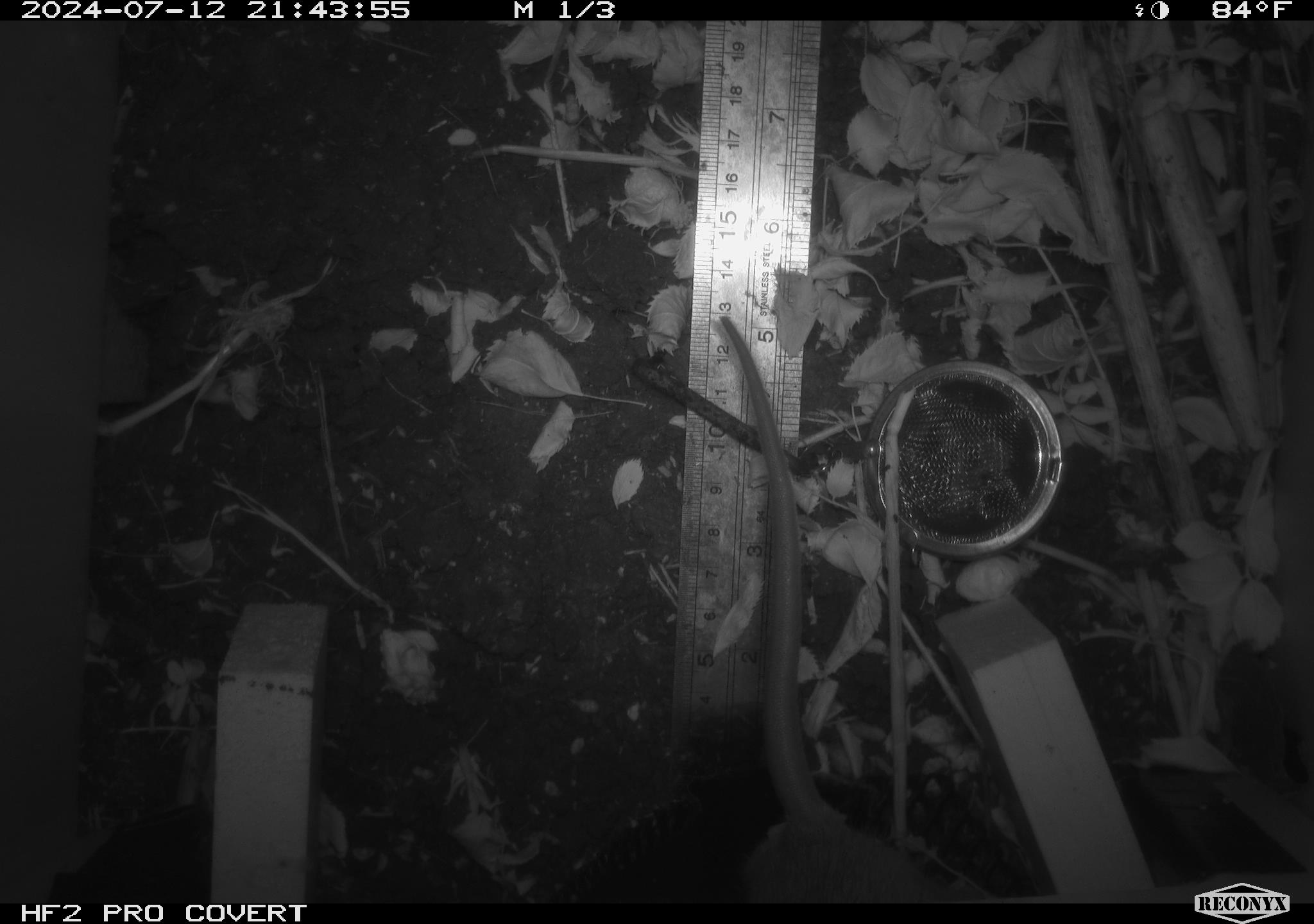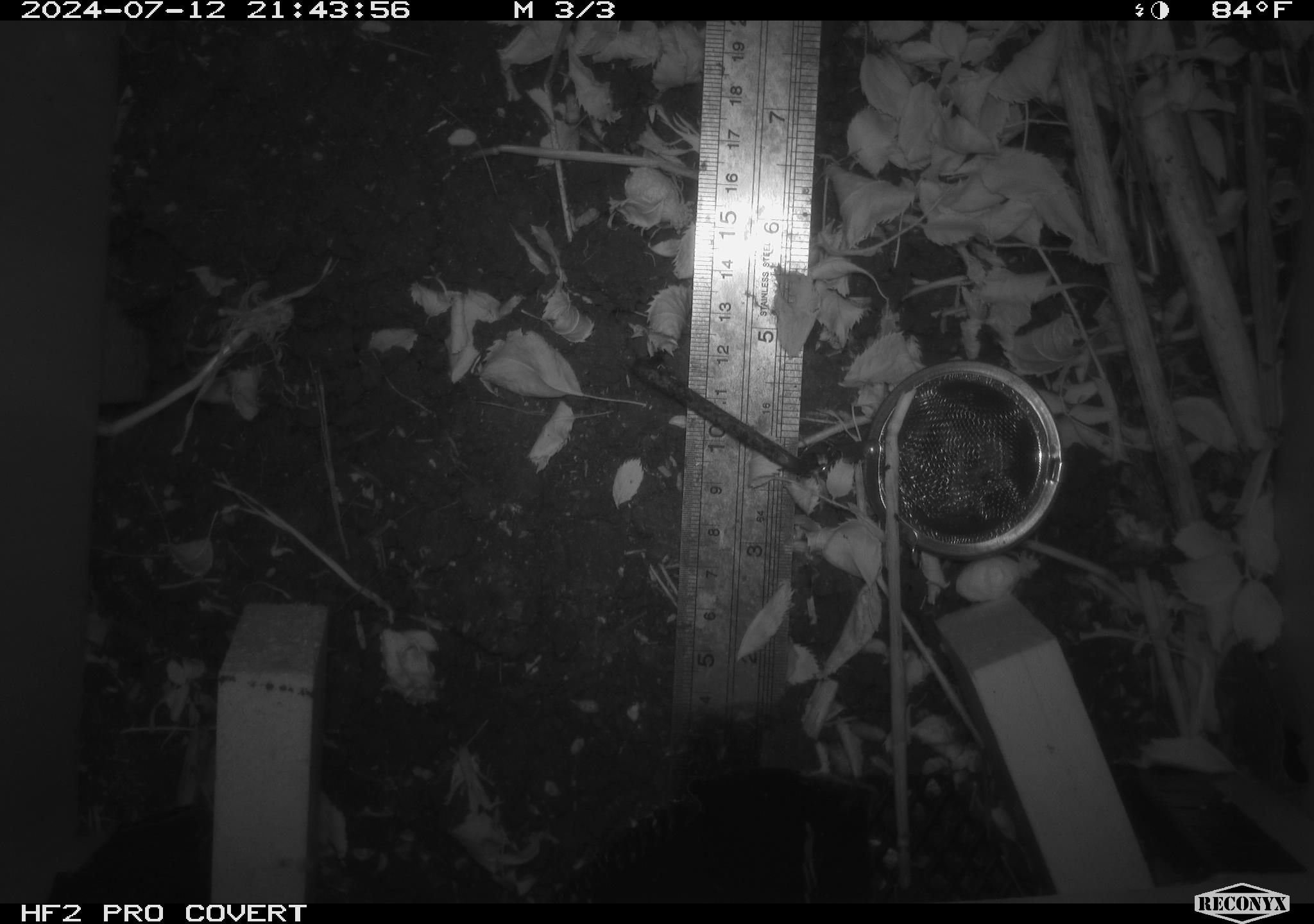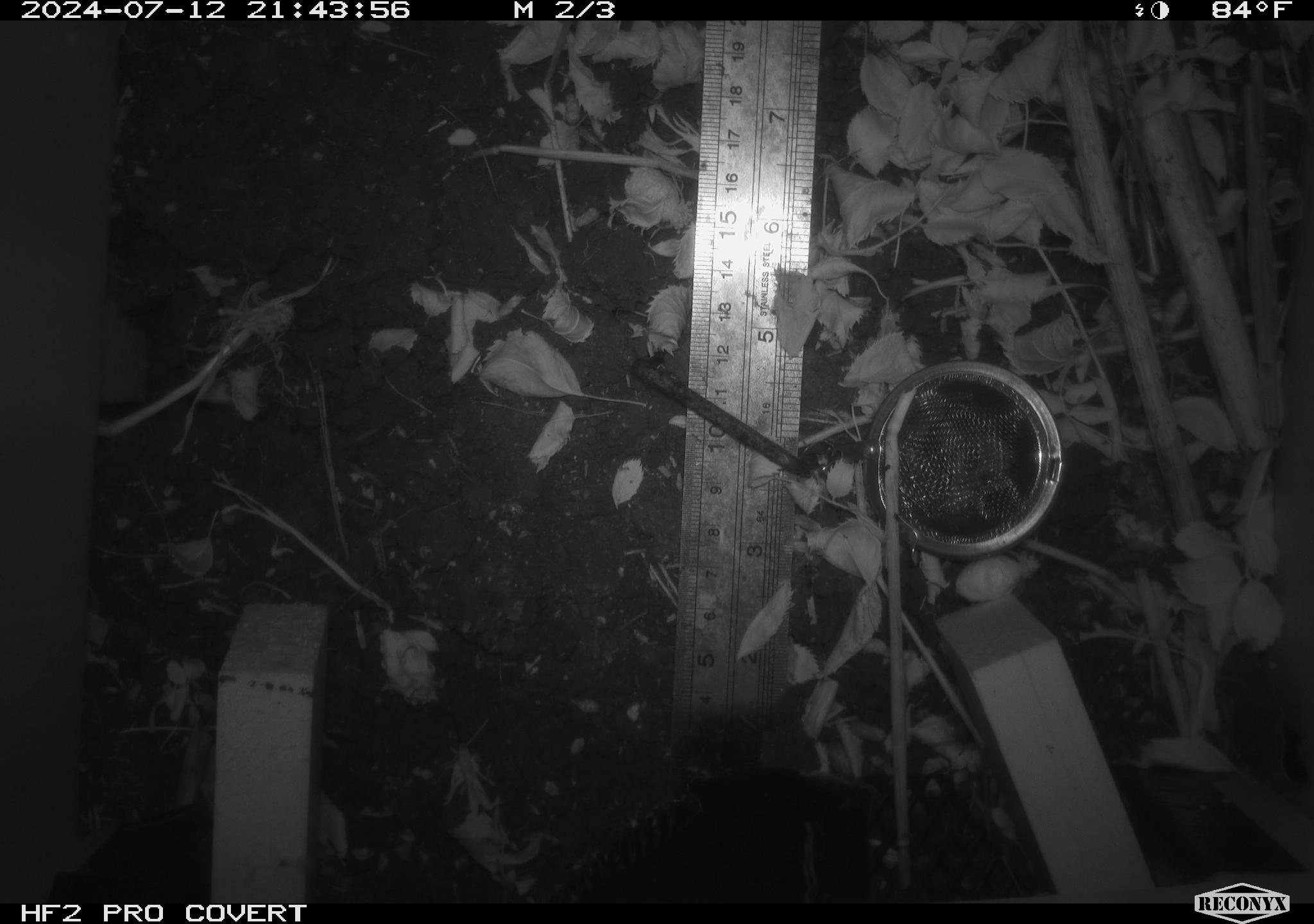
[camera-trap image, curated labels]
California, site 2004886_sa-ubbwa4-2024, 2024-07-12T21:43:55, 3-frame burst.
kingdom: Animalia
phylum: Chordata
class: Mammalia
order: Rodentia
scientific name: Rodentia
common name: woodrat or rat or mouse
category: woodrat or rat or mouse species